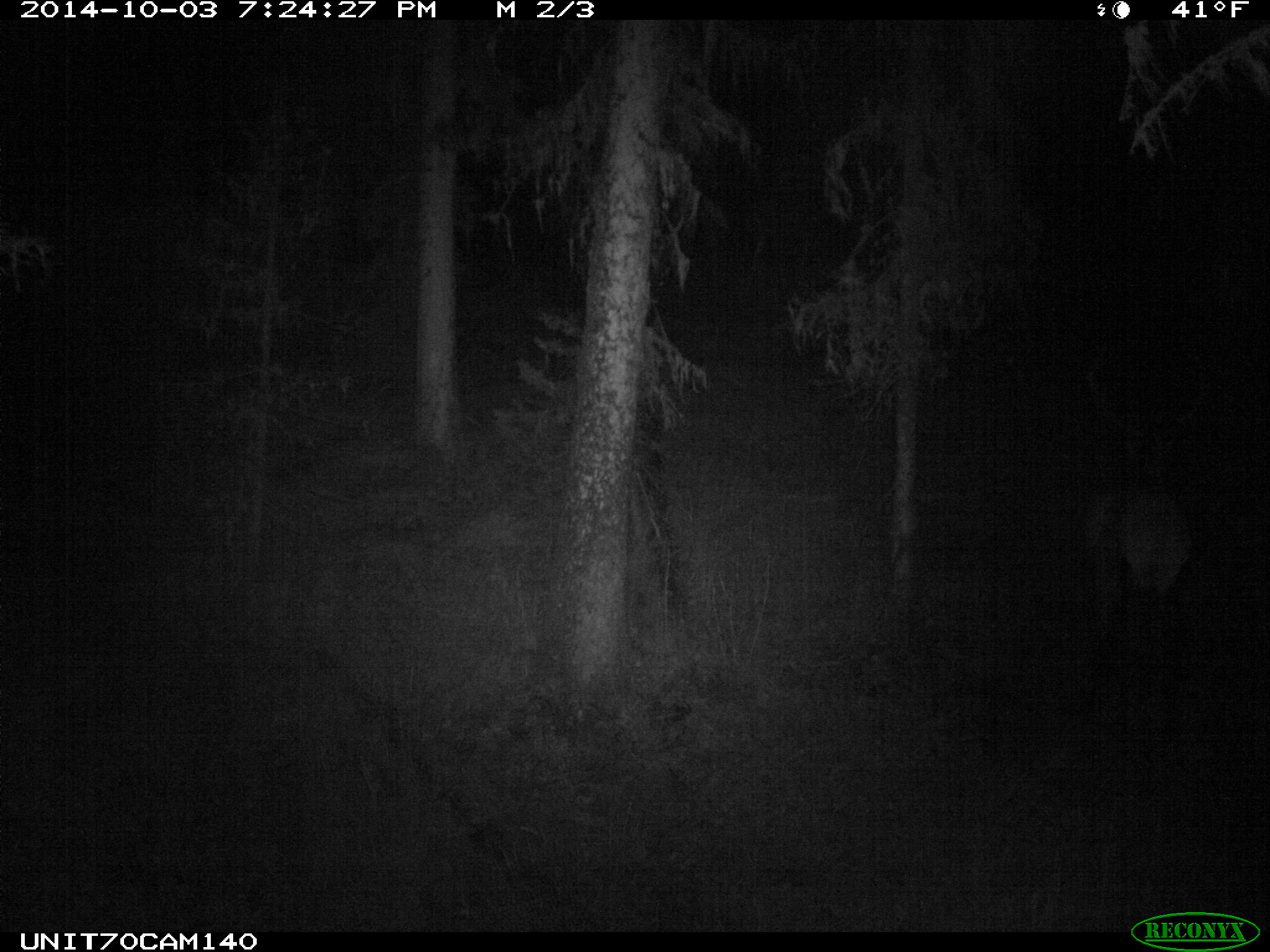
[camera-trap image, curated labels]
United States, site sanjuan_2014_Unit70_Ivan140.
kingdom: Animalia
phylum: Chordata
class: Mammalia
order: Artiodactyla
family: Cervidae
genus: Cervus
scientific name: Cervus elaphus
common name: red deer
Cervus elaphus (red deer).